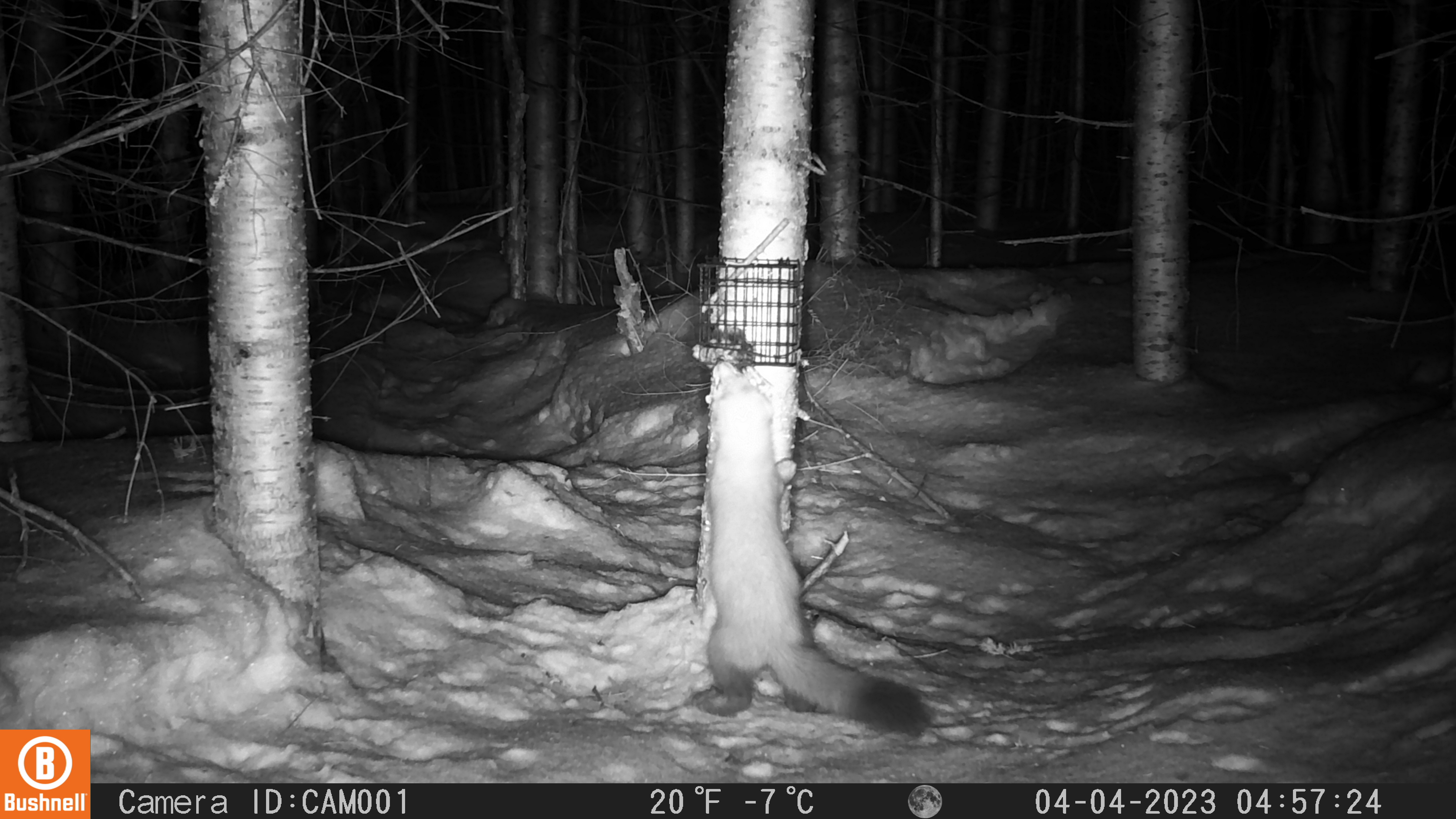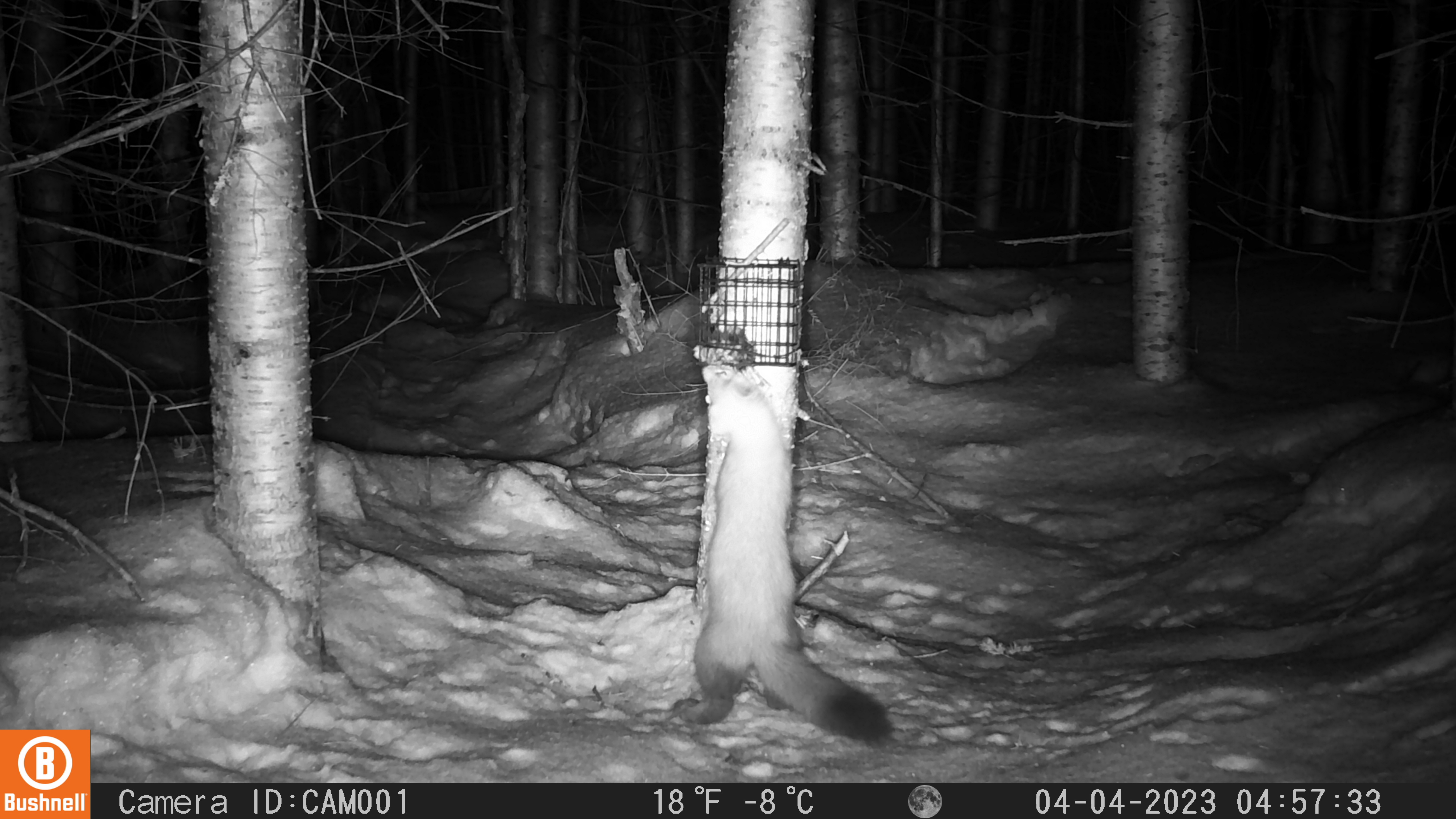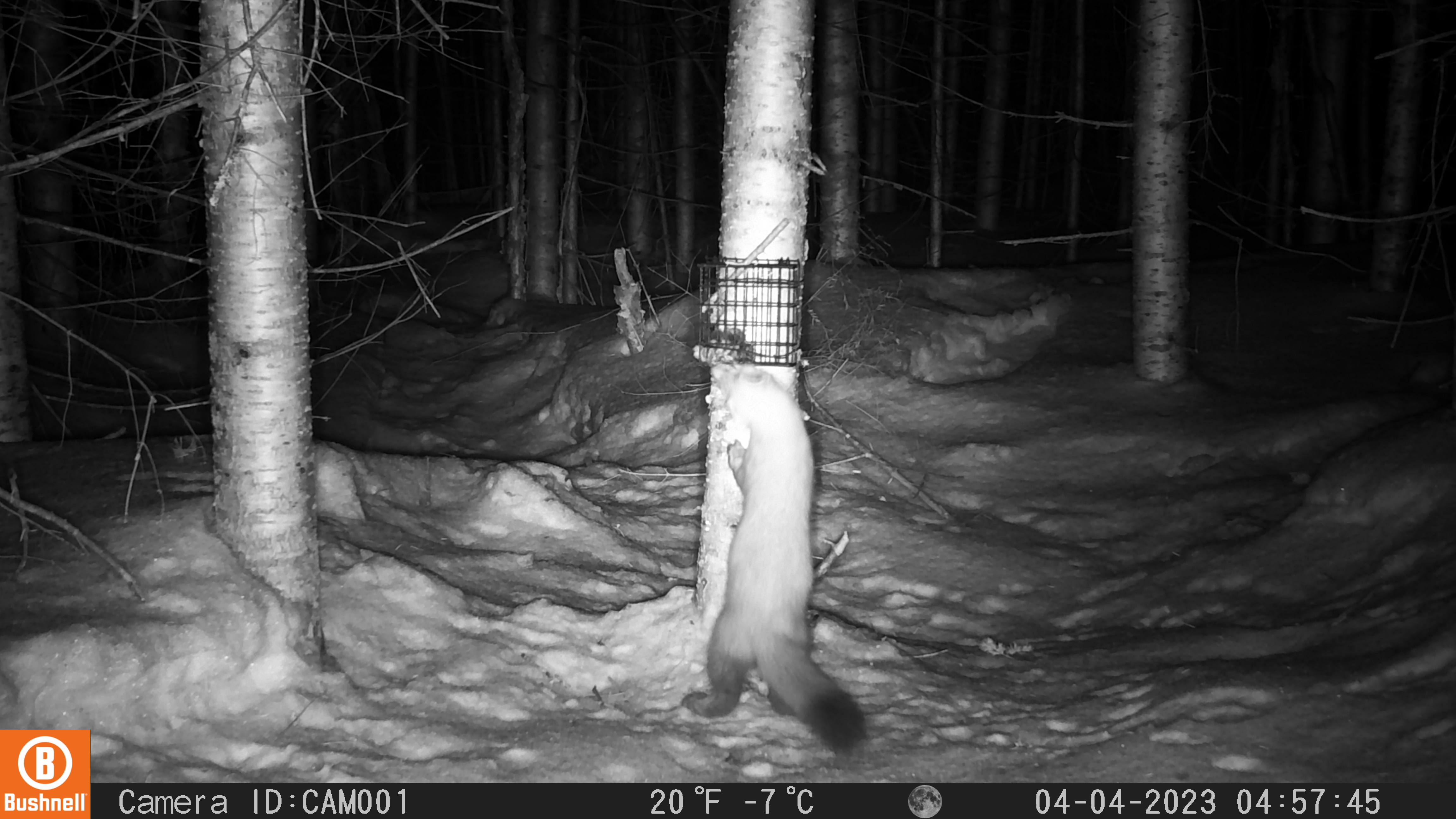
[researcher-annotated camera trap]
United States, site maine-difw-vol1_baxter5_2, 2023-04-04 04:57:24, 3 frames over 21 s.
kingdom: Animalia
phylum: Chordata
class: Mammalia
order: Carnivora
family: Mustelidae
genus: Martes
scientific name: Martes americana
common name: american marten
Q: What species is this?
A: American marten (Martes americana).